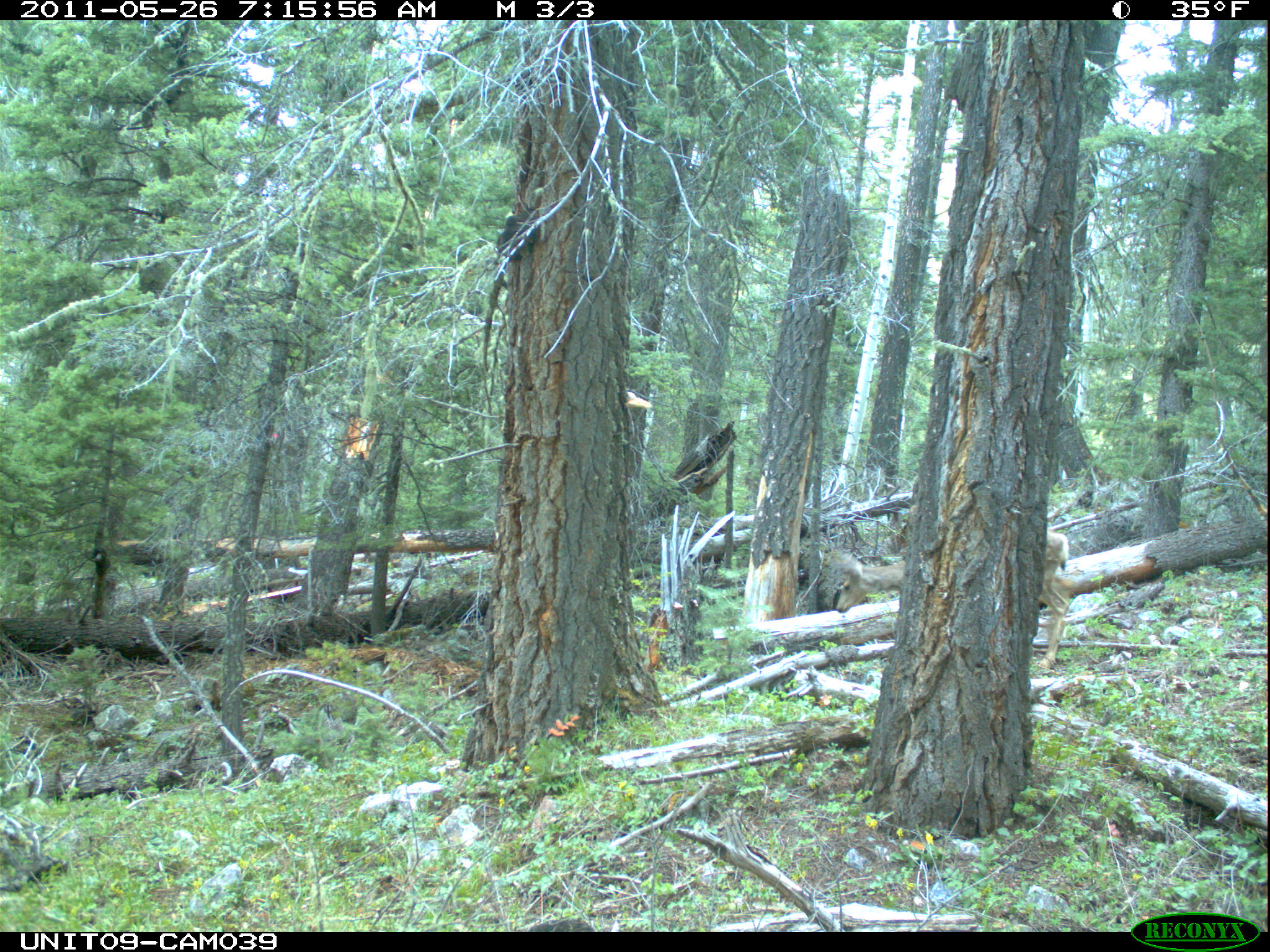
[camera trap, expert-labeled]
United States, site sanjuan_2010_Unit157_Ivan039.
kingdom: Animalia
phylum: Chordata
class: Mammalia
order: Artiodactyla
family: Cervidae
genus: Odocoileus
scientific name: Odocoileus hemionus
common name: mule deer